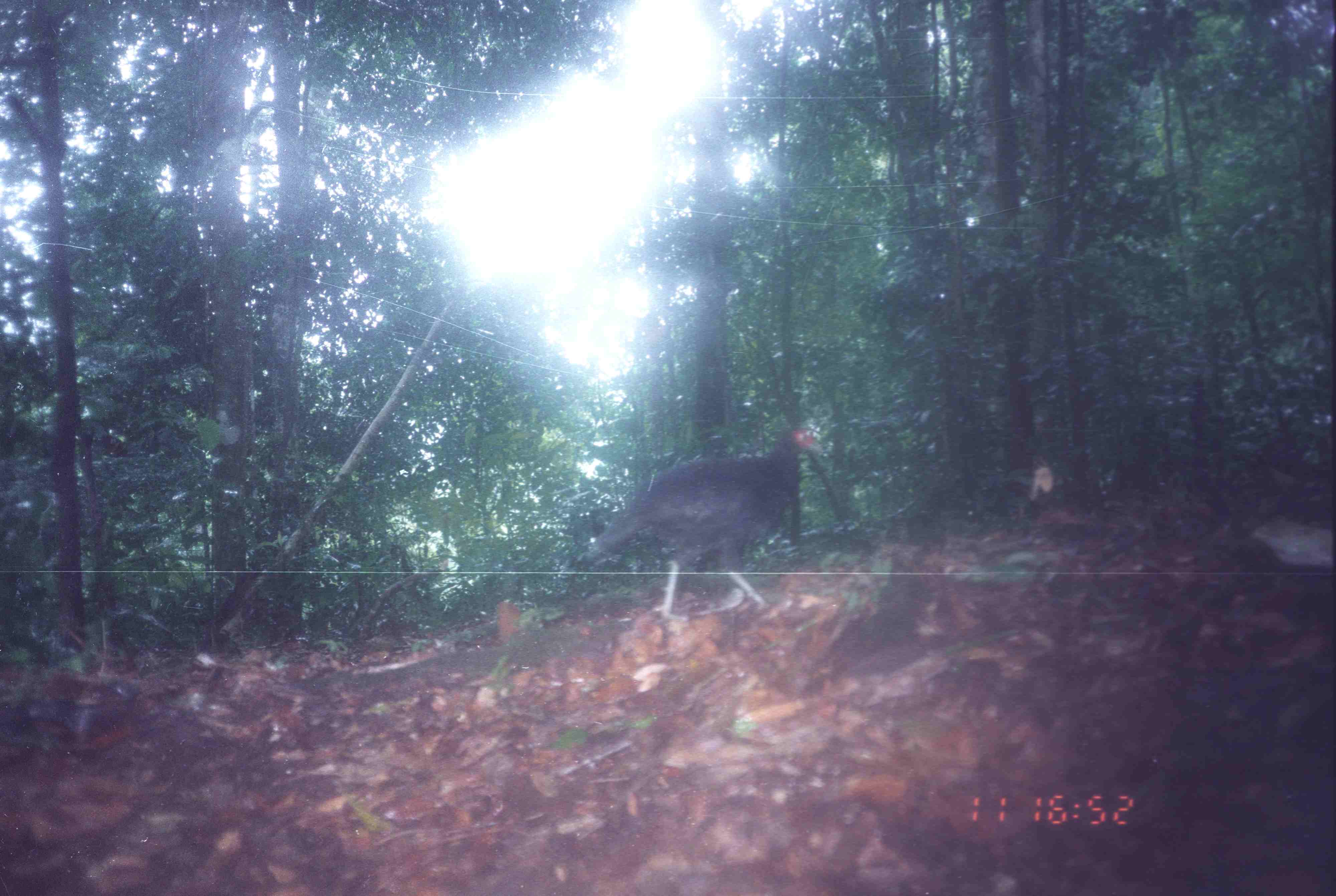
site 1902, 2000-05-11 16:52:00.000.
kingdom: Animalia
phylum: Chordata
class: Aves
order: Galliformes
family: Phasianidae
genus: Lophura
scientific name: Lophura inornata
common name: salvadori's pheasant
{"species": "Lophura inornata (salvadori's pheasant)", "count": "1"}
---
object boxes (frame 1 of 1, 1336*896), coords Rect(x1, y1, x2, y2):
lophura inornata: Rect(593, 425, 822, 621)